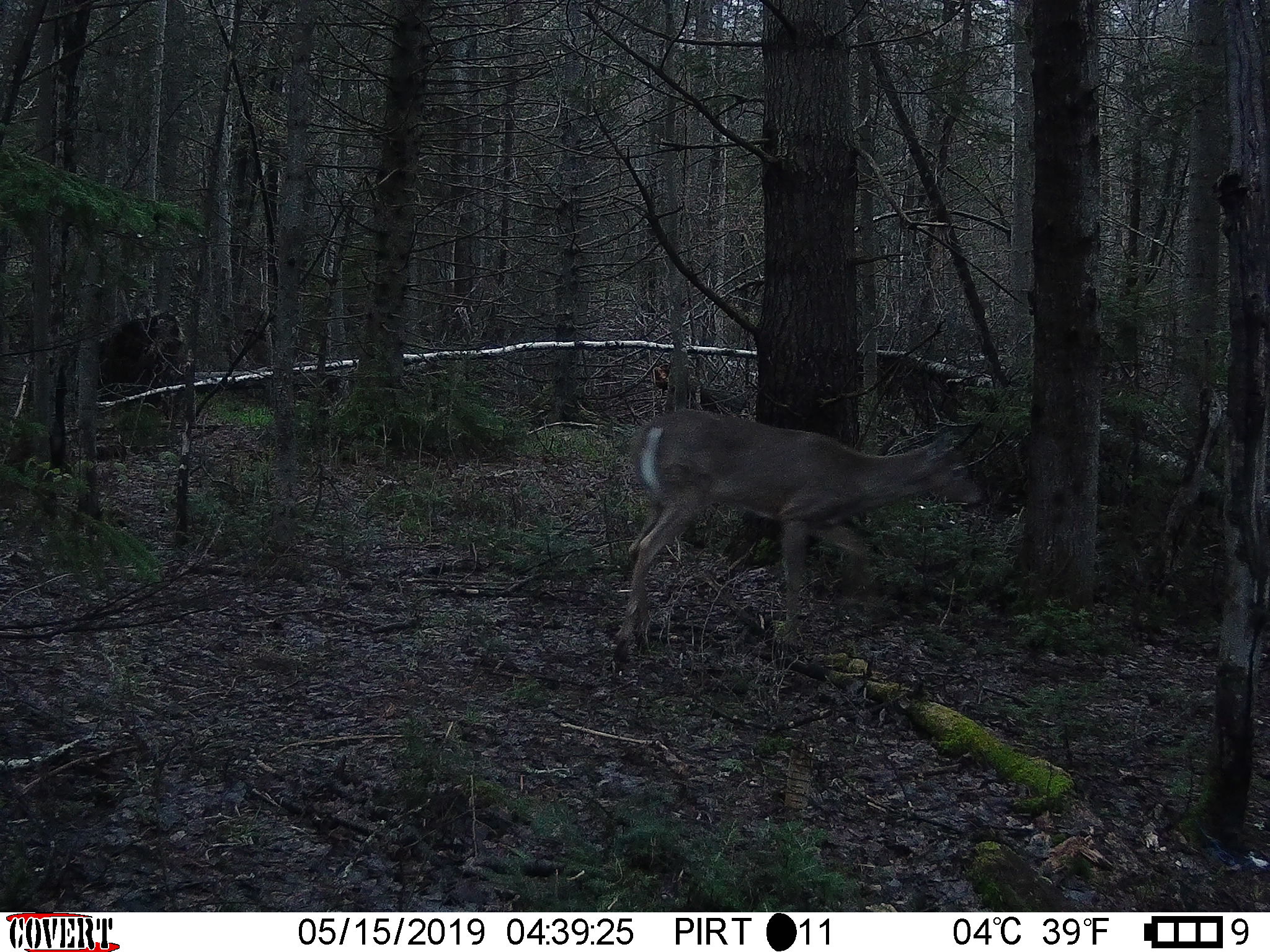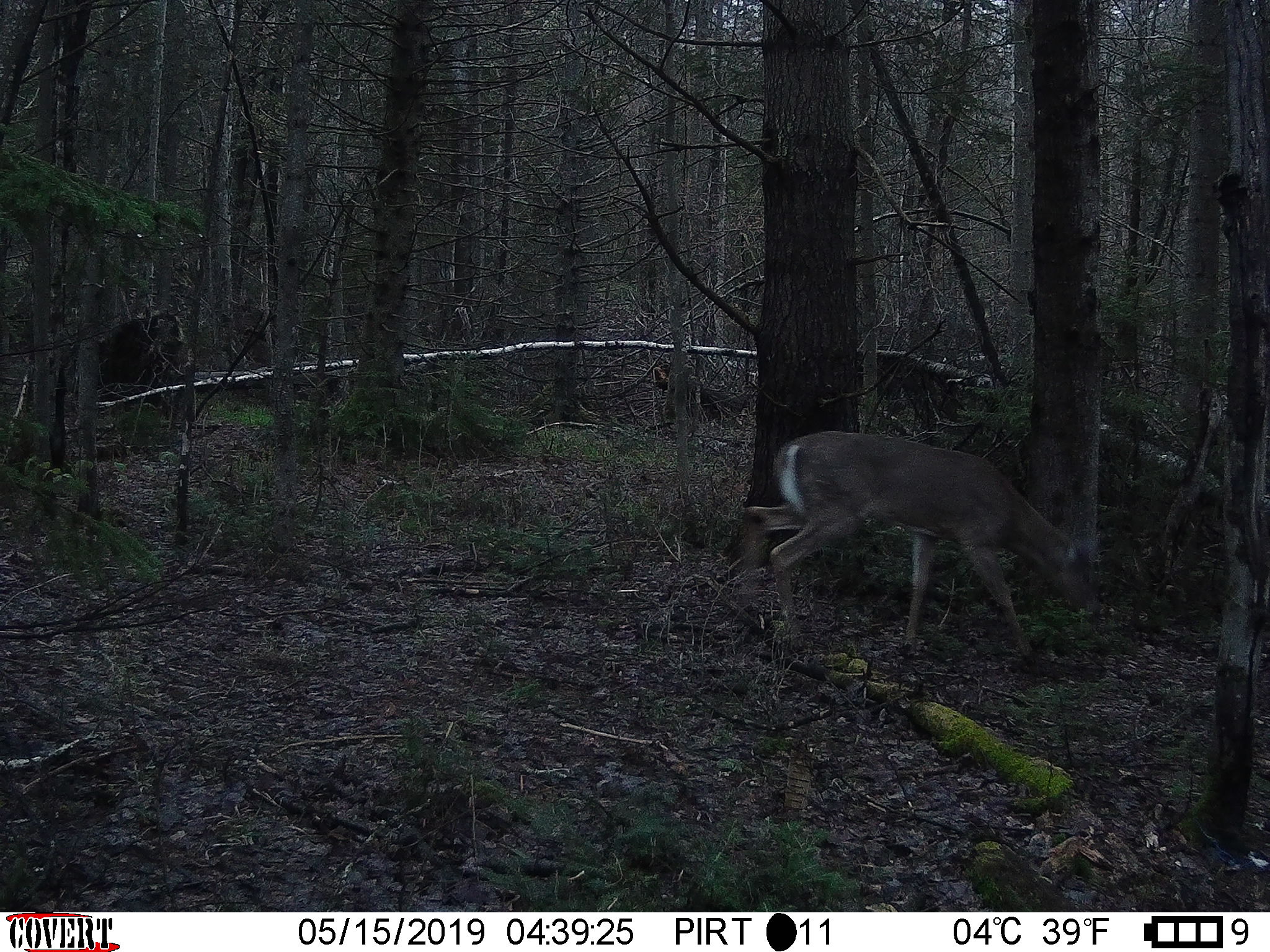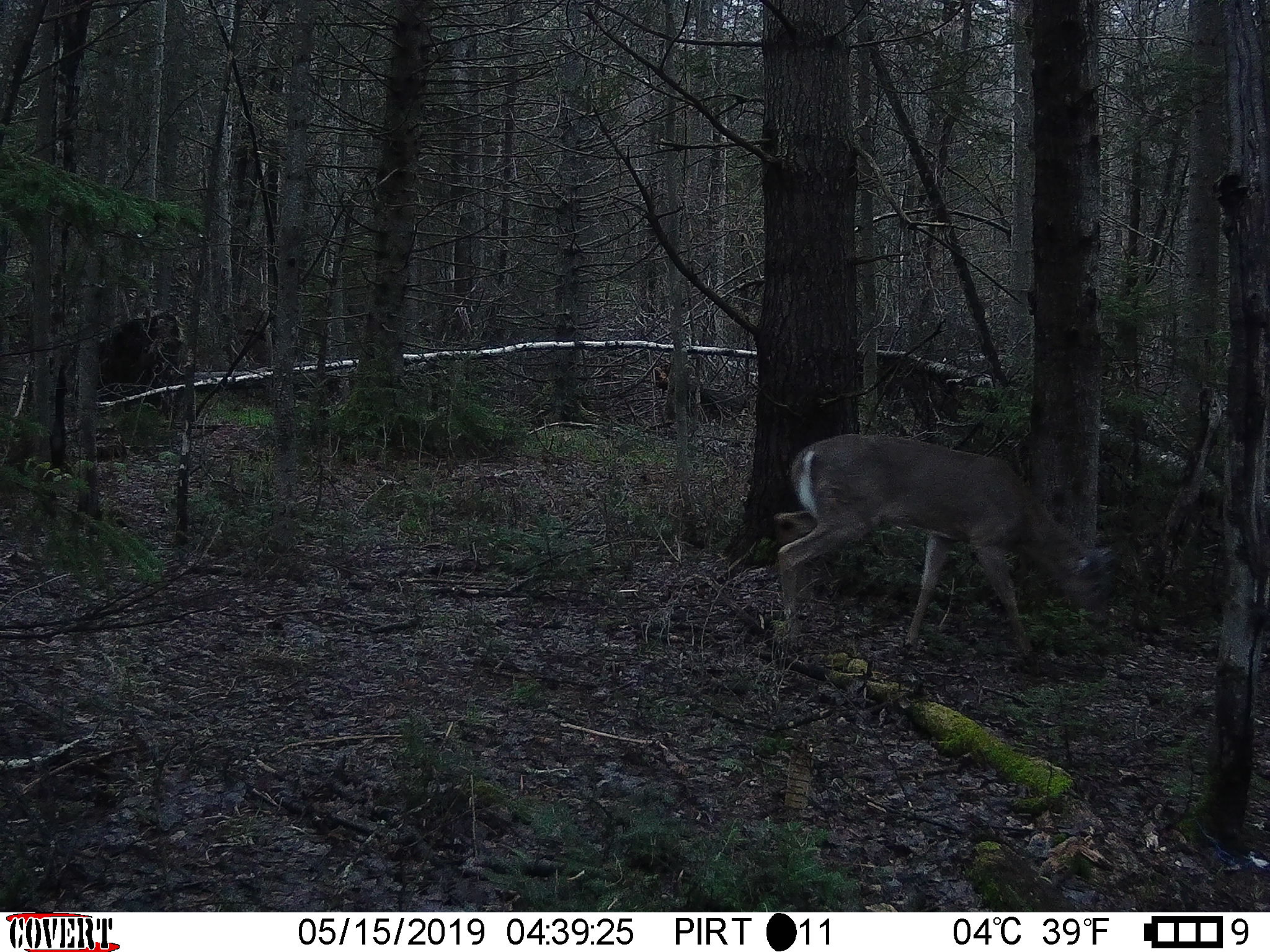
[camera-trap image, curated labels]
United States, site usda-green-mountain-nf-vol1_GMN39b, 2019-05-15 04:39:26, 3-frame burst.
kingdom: Animalia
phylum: Chordata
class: Mammalia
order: Artiodactyla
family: Cervidae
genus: Odocoileus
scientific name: Odocoileus virginianus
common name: white-tailed deer